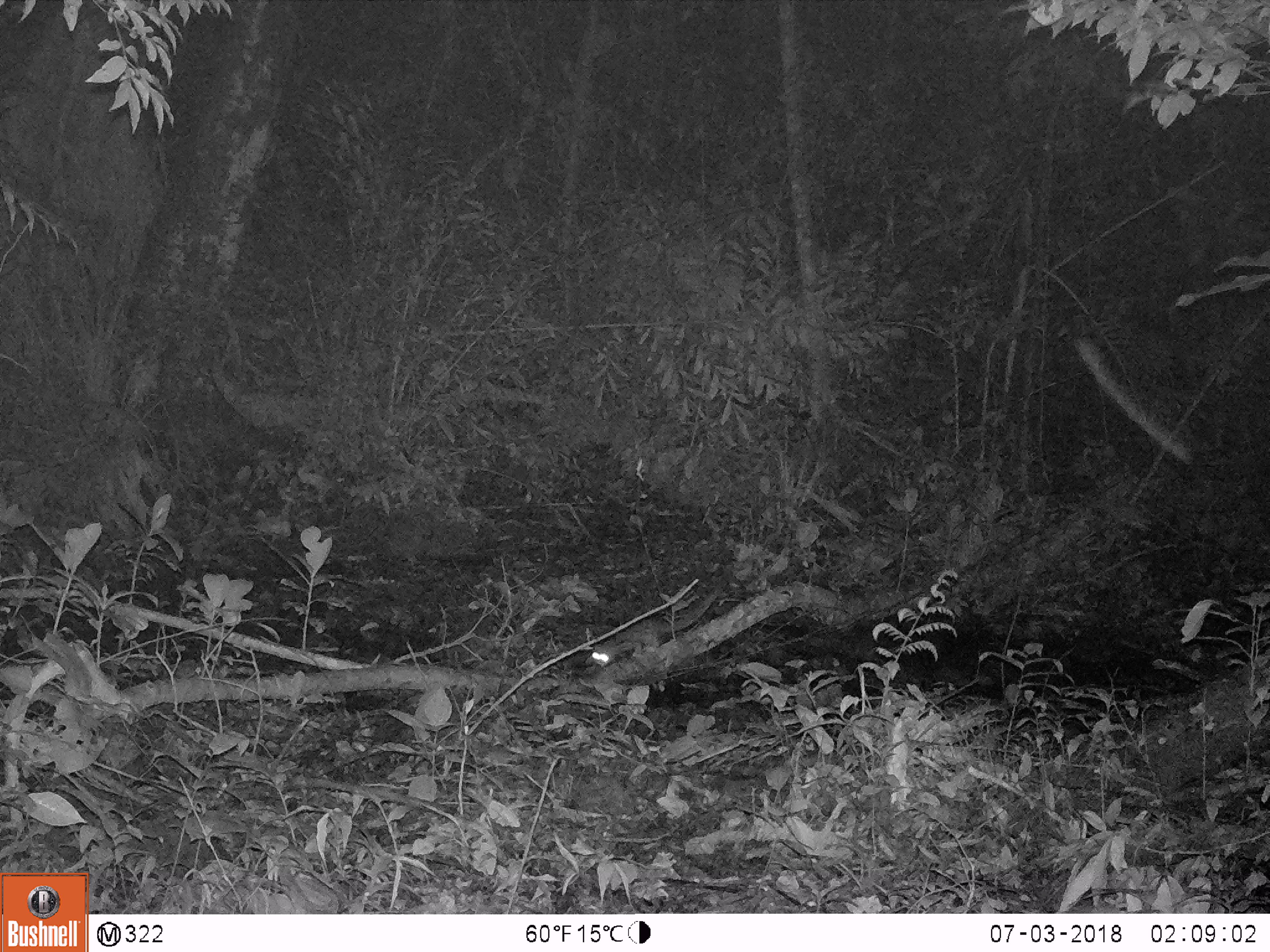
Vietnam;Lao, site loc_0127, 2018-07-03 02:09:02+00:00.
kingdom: Animalia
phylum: Chordata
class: Mammalia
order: Carnivora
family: Herpestidae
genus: Urva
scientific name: Urva urva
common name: crab-eating mongoose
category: crab eating mongoose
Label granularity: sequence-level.